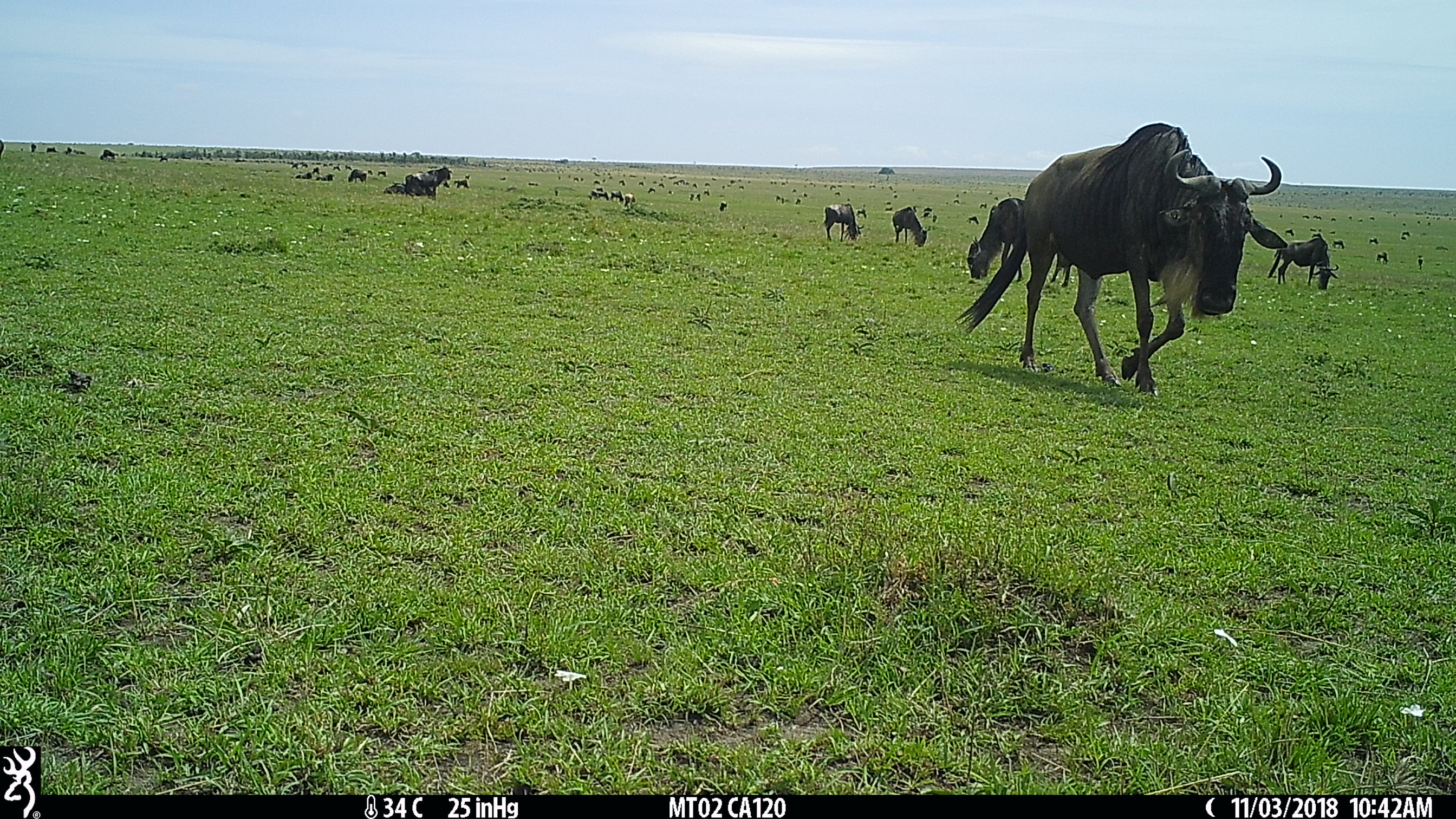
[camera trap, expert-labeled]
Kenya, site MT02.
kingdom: Animalia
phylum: Chordata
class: Mammalia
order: Artiodactyla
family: Bovidae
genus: Connochaetes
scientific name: Connochaetes taurinus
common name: blue wildebeest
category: wildebeest